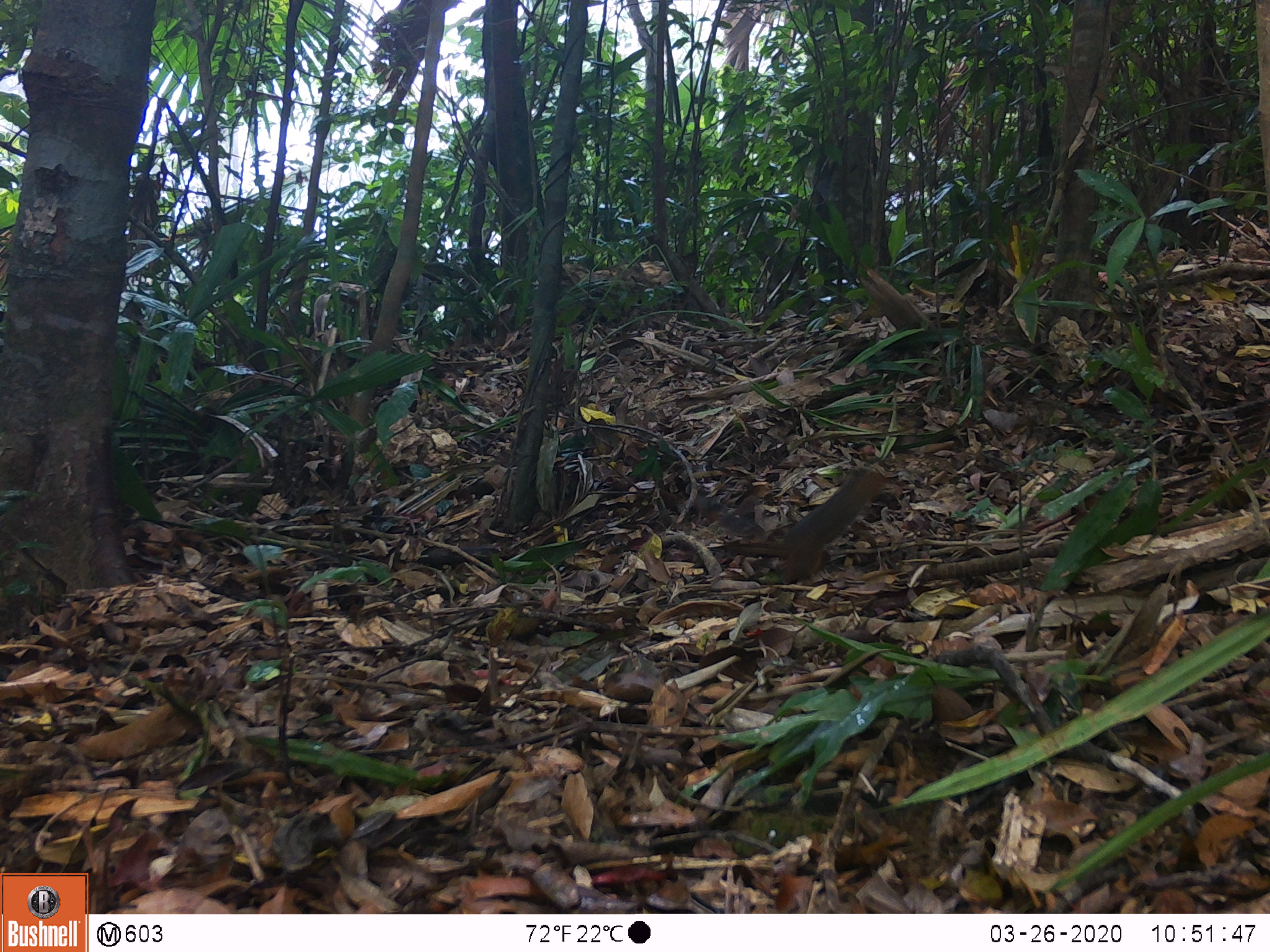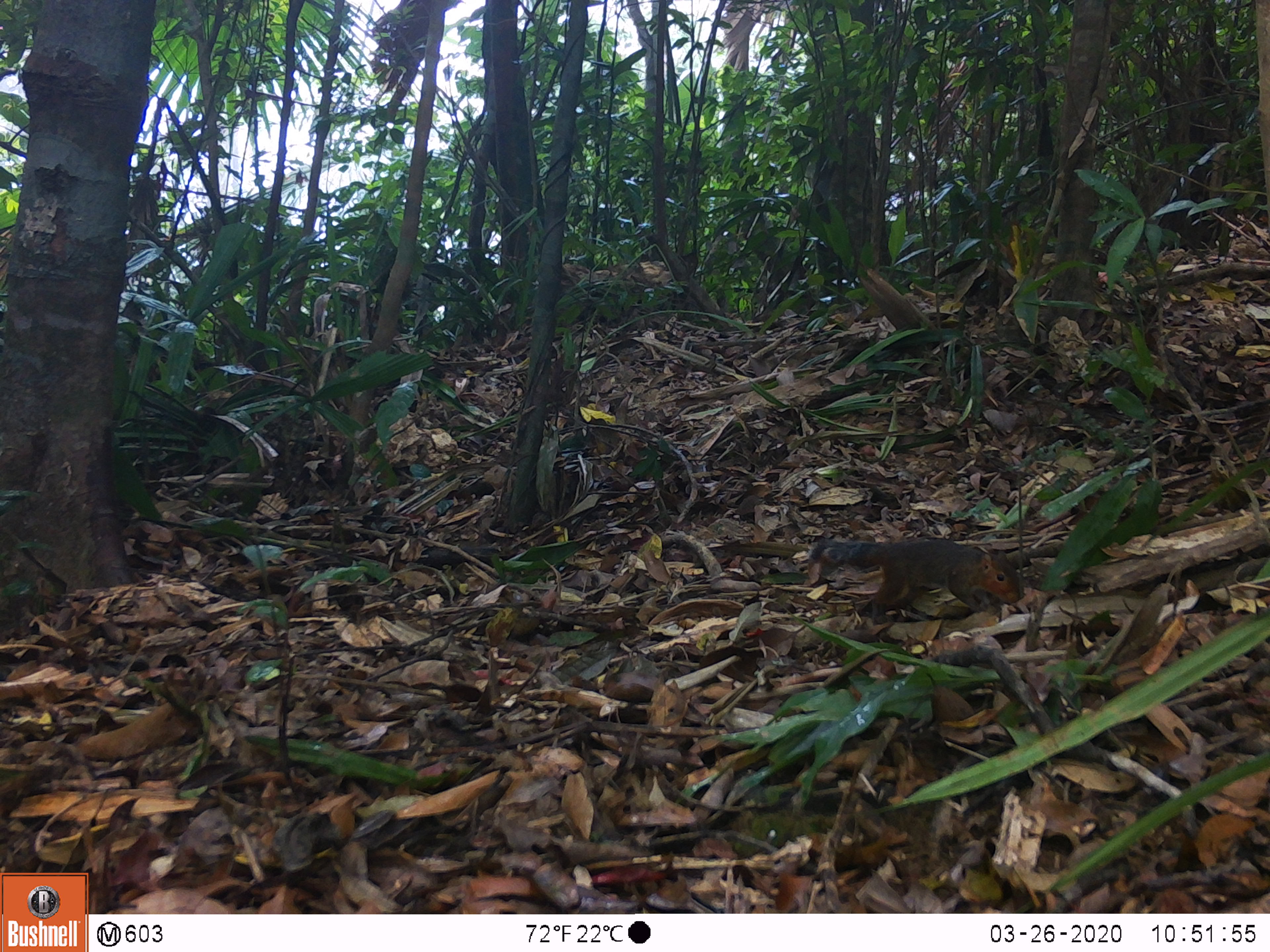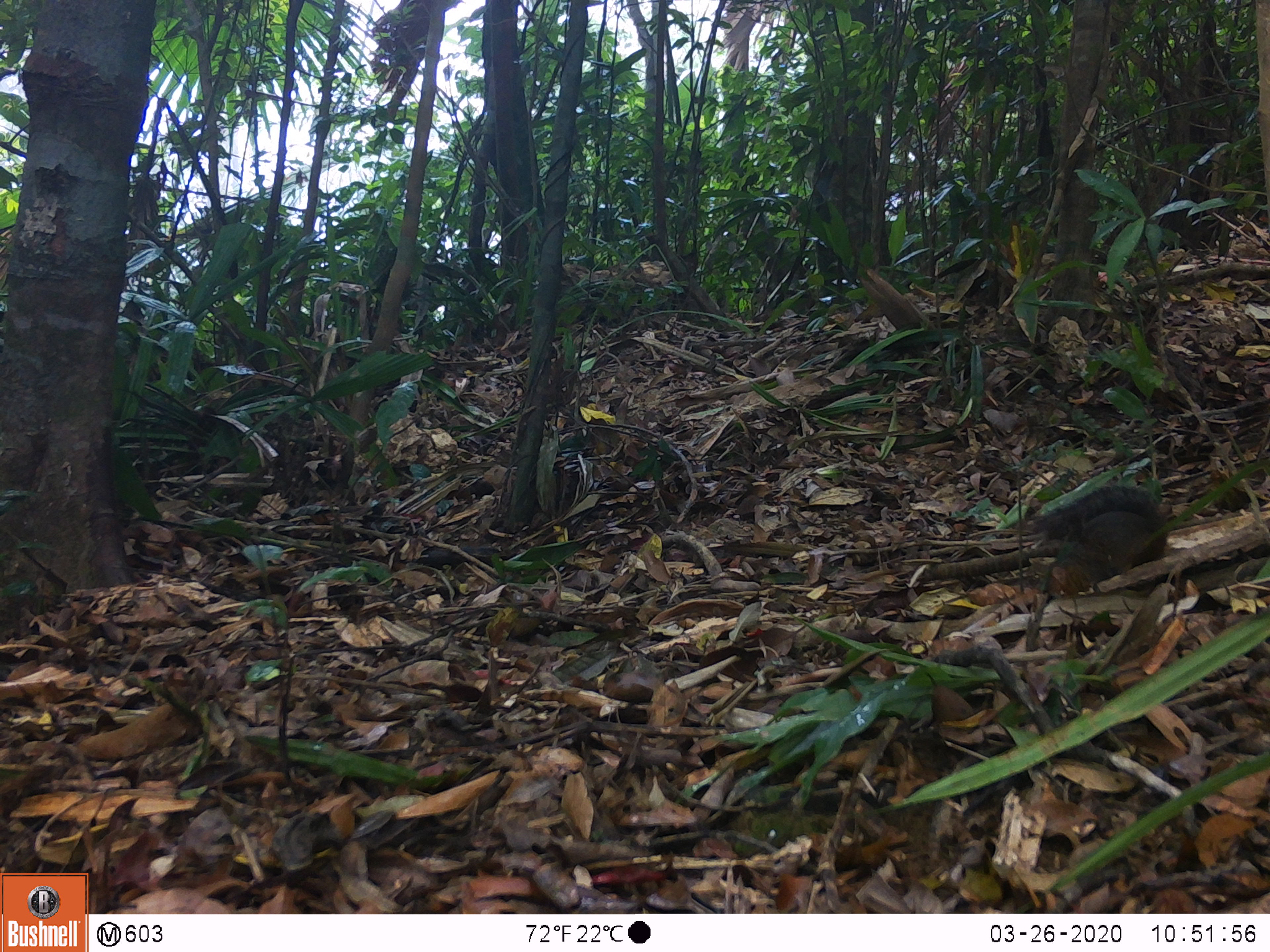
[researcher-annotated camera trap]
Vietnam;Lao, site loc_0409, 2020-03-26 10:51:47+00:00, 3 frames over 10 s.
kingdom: Animalia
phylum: Chordata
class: Mammalia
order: Rodentia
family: Sciuridae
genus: Dremomys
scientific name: Dremomys rufigenis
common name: red-cheeked squirrel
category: red cheeked squirrel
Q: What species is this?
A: Red cheeked squirrel (red-cheeked squirrel) (Dremomys rufigenis).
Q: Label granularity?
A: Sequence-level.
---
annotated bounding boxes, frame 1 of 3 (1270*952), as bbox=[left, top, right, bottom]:
red cheeked squirrel: bbox=[719, 467, 889, 584]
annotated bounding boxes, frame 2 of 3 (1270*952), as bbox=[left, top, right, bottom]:
red cheeked squirrel: bbox=[807, 537, 1024, 625]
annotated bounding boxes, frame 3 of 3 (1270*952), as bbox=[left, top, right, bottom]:
red cheeked squirrel: bbox=[1032, 484, 1168, 599]